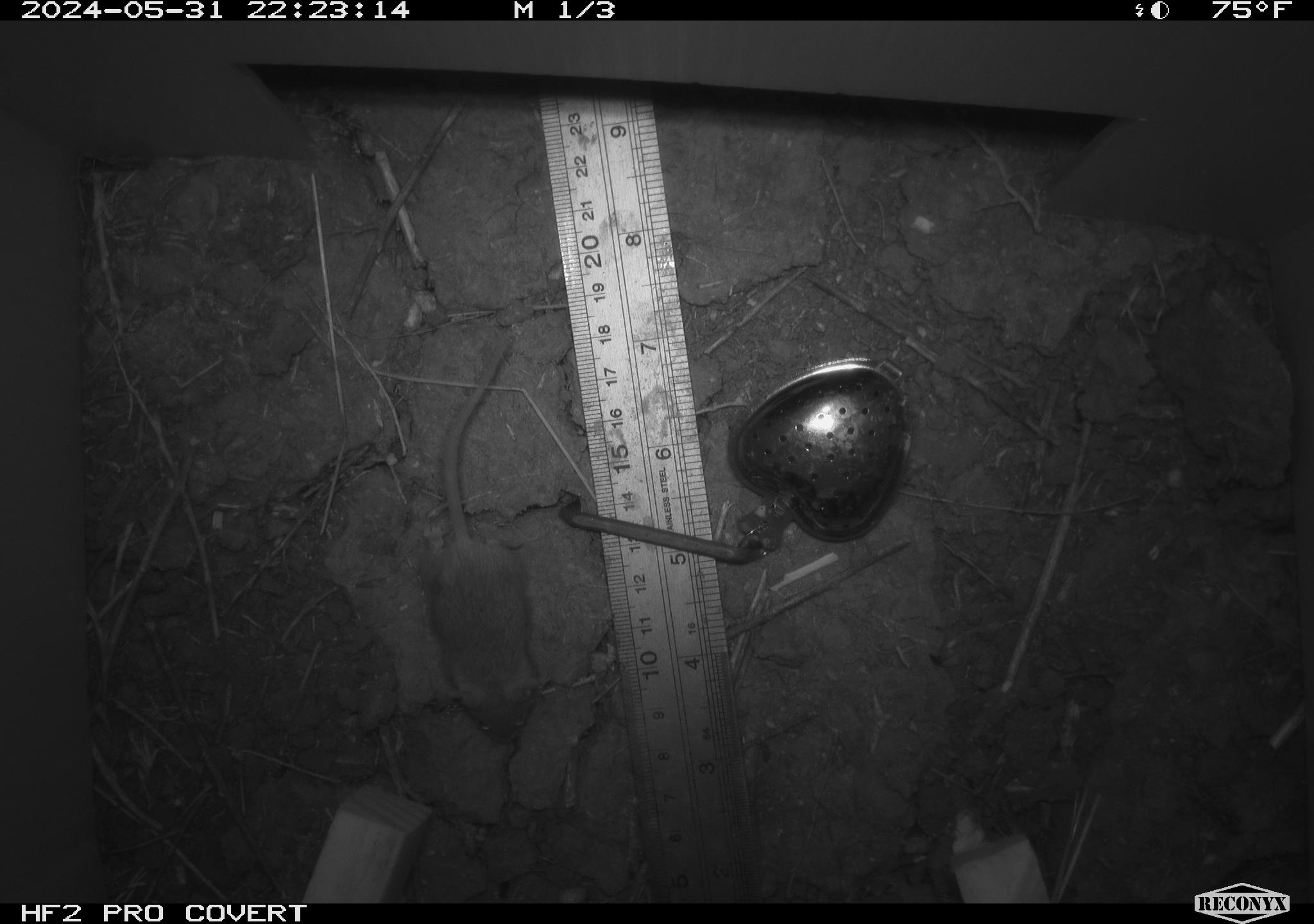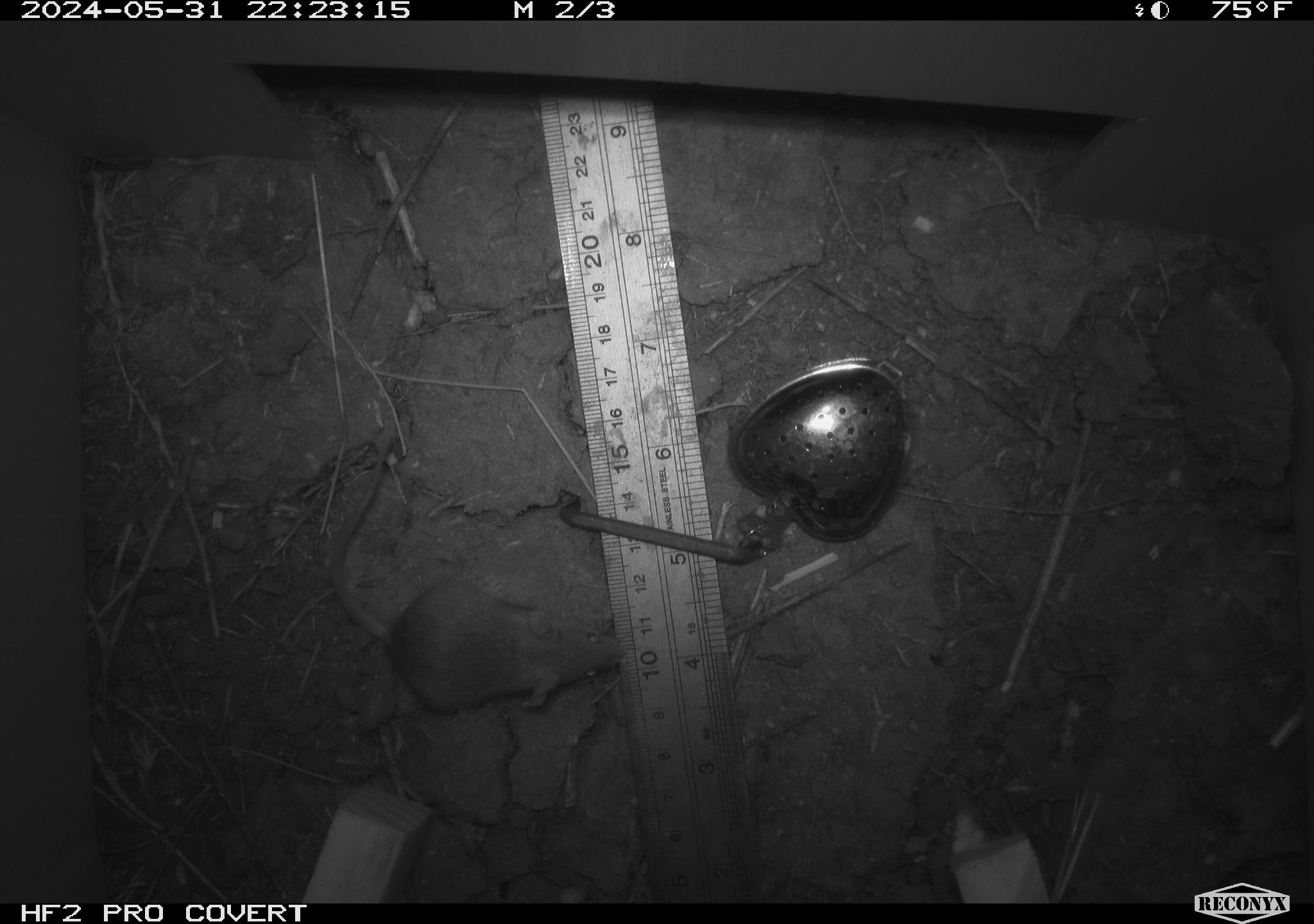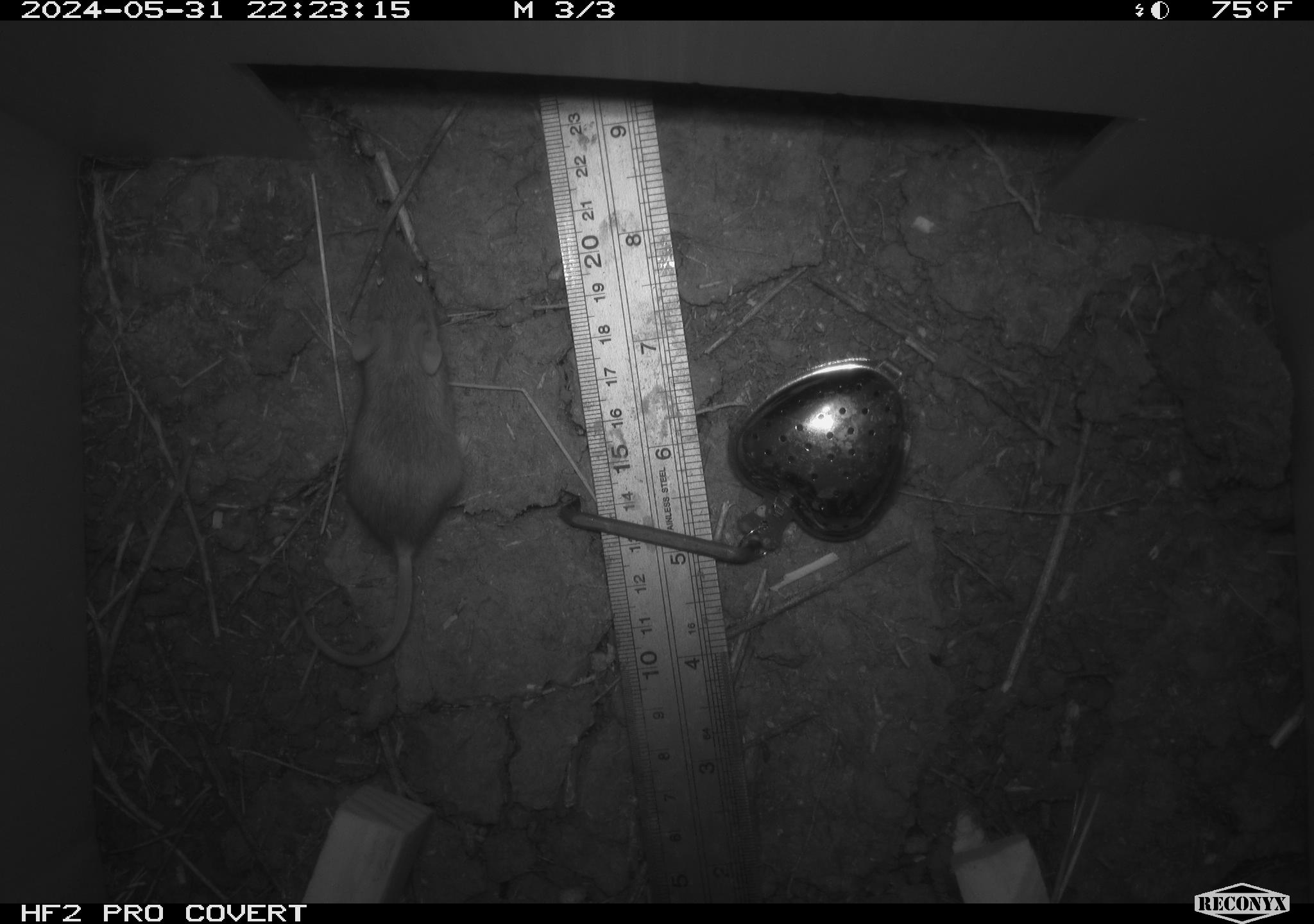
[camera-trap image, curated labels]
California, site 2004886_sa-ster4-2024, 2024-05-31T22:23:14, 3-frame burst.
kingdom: Animalia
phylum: Chordata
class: Mammalia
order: Rodentia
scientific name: Rodentia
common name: mouse species